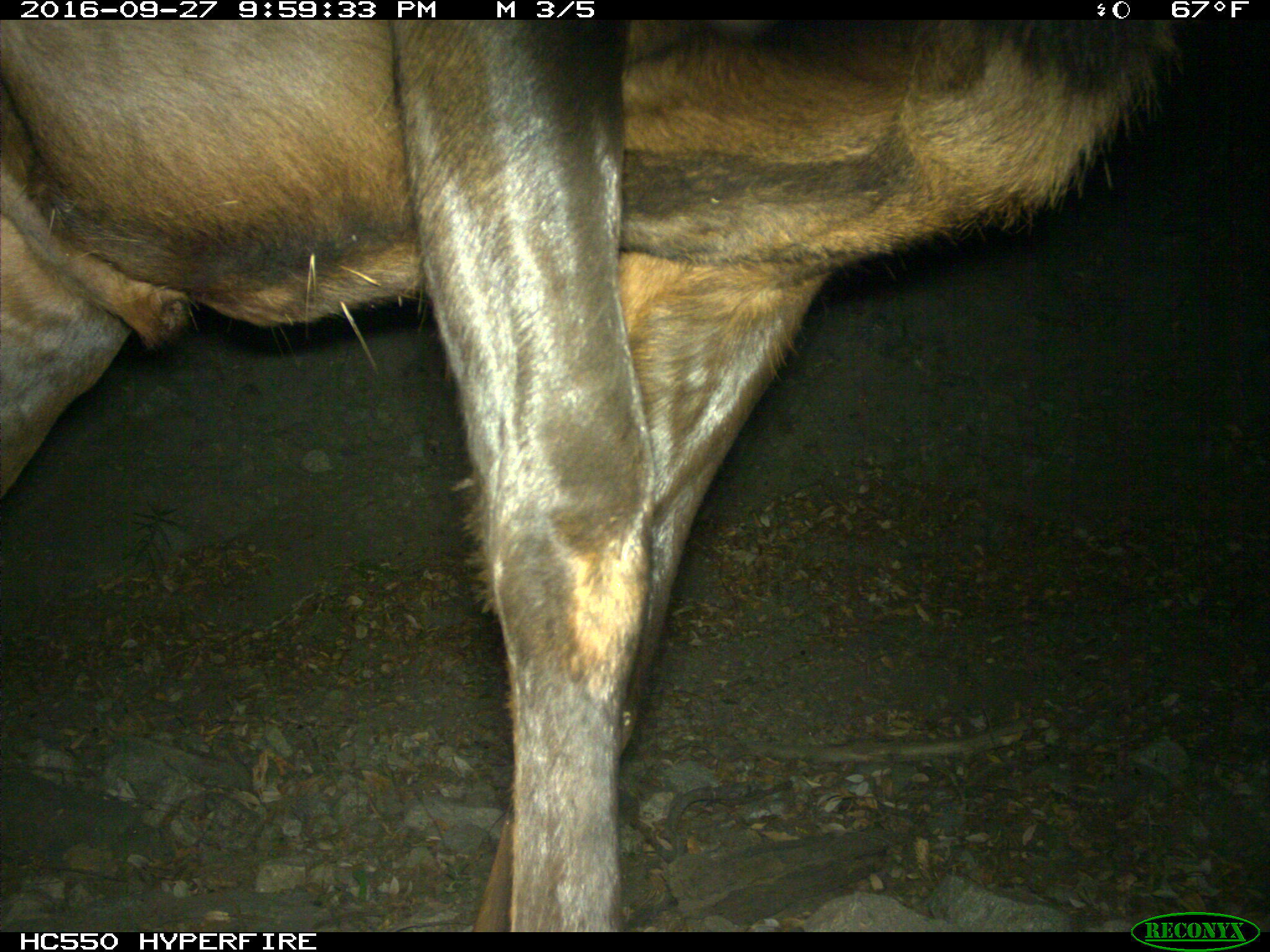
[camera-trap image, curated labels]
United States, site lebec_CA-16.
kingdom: Animalia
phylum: Chordata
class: Mammalia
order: Artiodactyla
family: Cervidae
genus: Cervus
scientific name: Cervus canadensis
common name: elk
Cervus canadensis (elk).